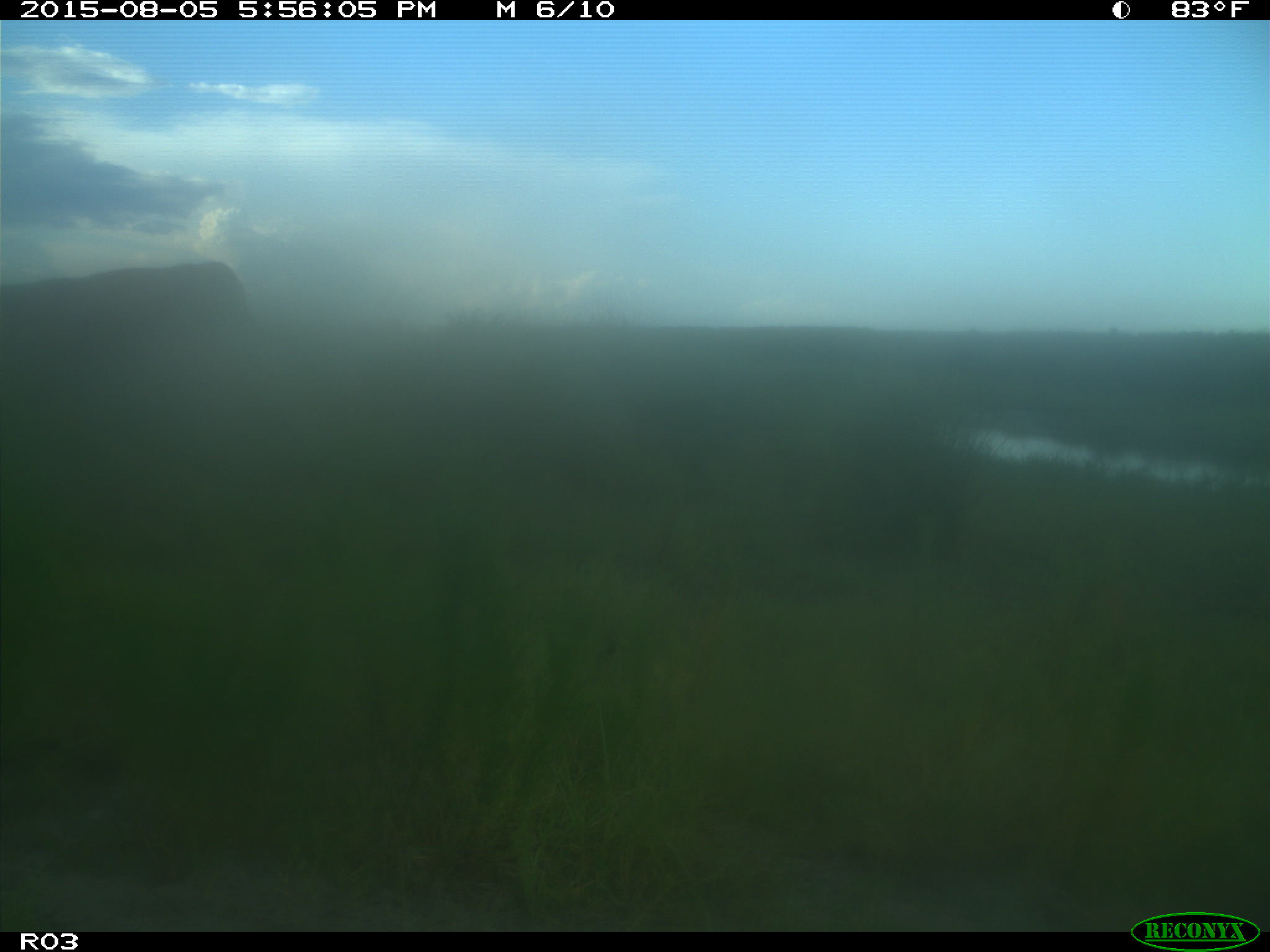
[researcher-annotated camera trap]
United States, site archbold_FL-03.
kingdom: Animalia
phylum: Chordata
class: Mammalia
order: Artiodactyla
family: Bovidae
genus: Bos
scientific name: Bos taurus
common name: domestic cow